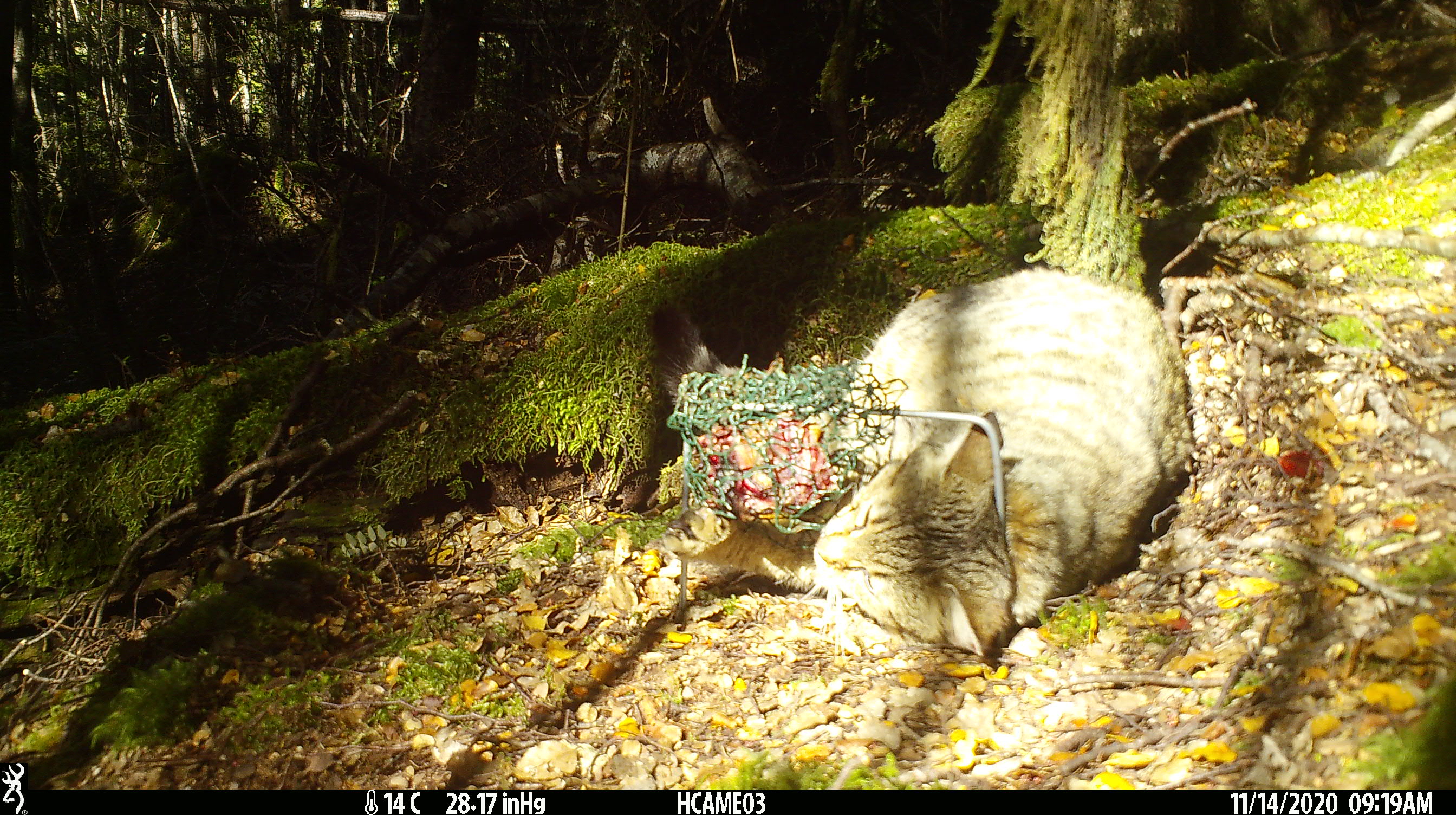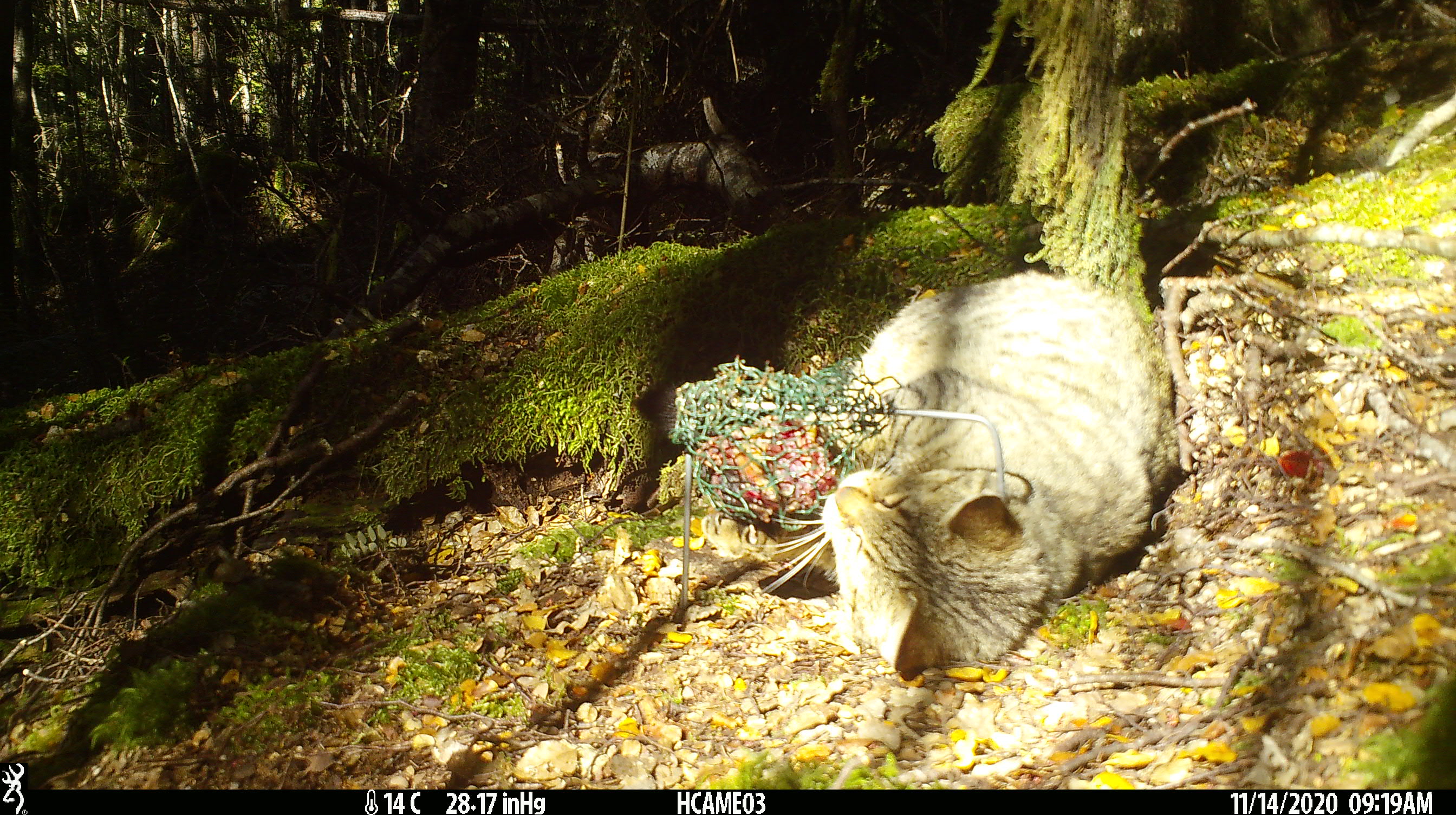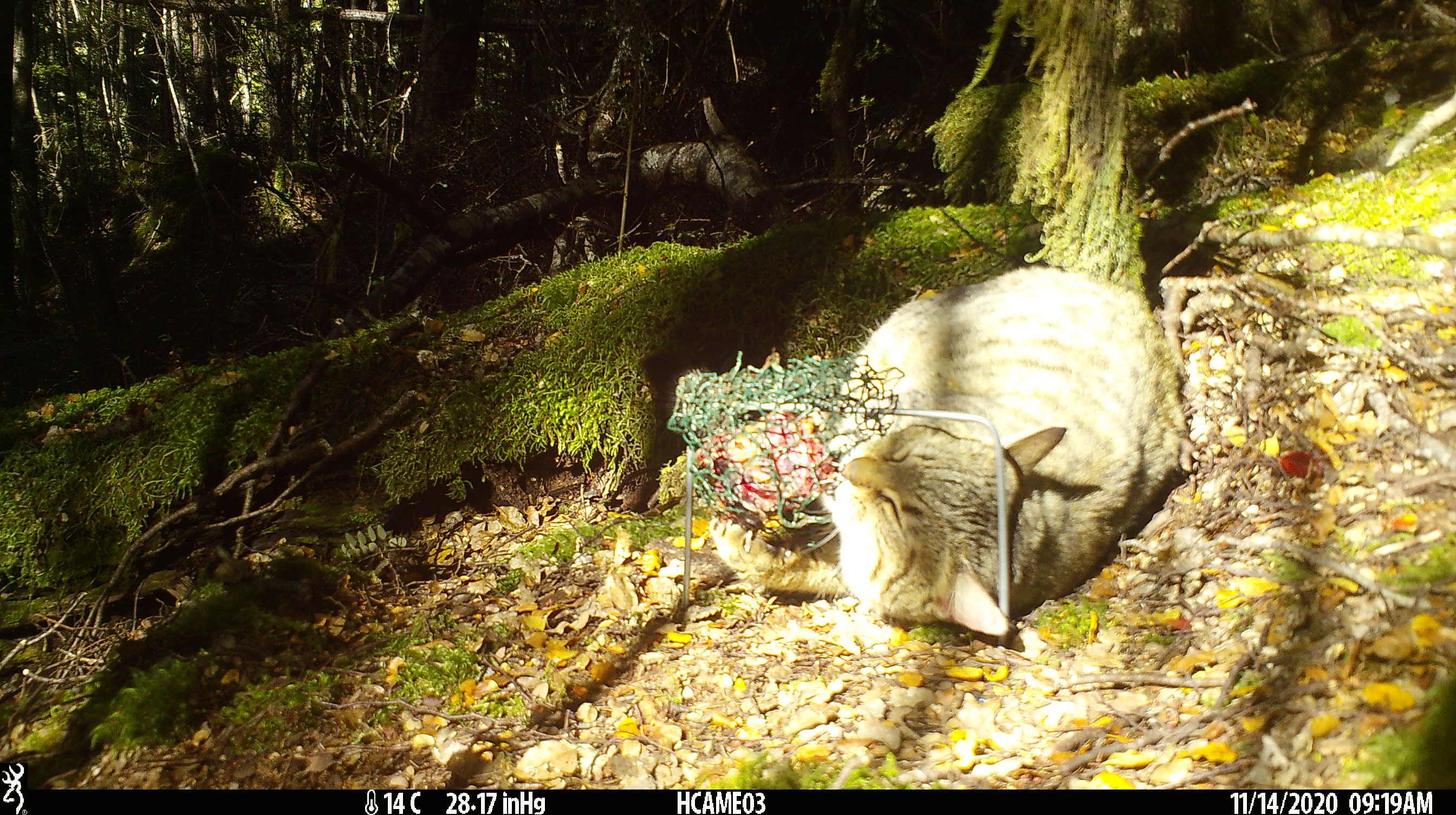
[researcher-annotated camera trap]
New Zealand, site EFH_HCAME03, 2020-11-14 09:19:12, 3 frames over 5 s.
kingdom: Animalia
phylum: Chordata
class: Mammalia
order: Carnivora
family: Felidae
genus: Felis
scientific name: Felis catus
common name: domestic cat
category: cat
Cat (domestic cat) (Felis catus).